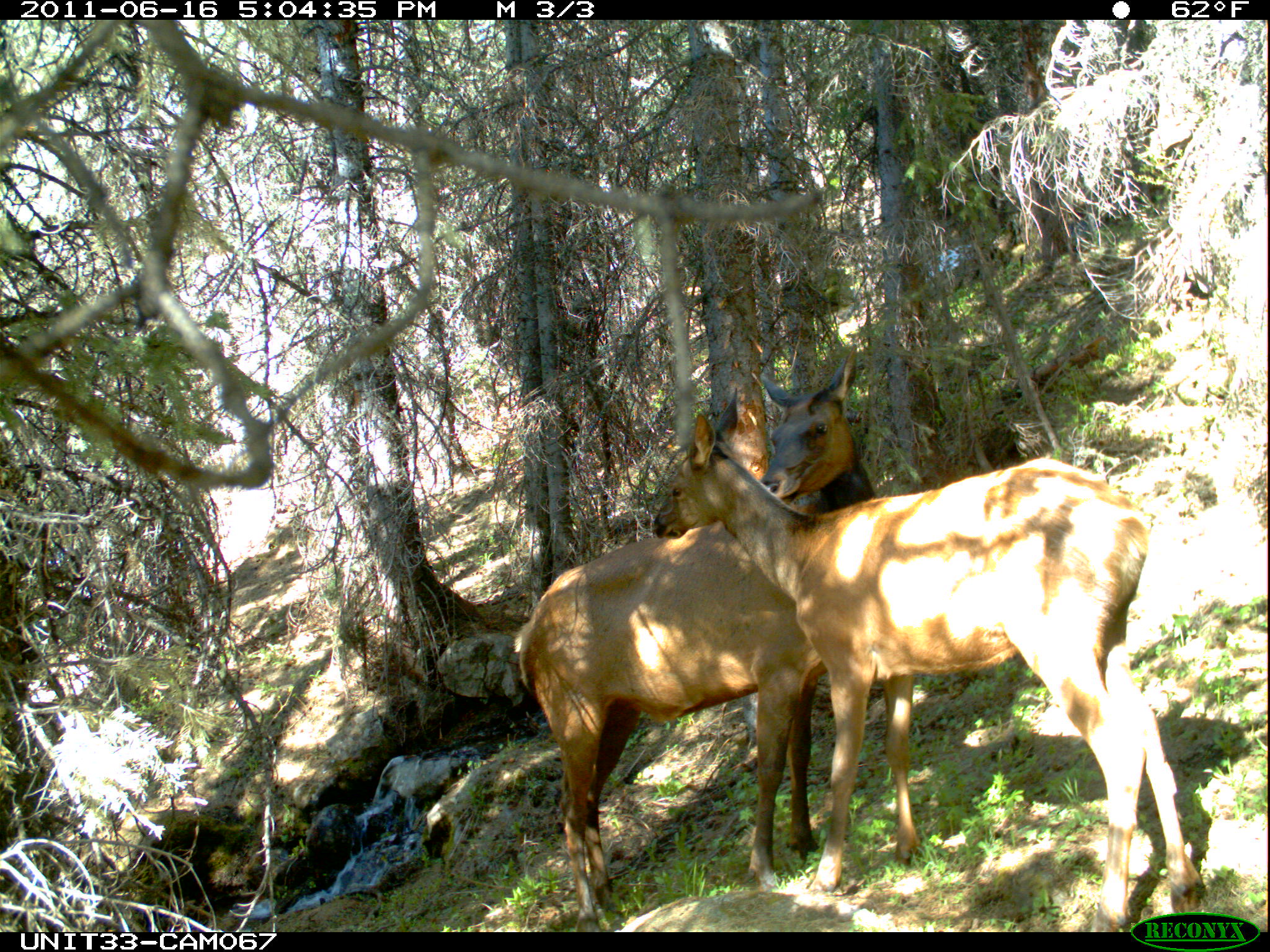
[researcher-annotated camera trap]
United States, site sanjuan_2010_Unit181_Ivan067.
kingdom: Animalia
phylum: Chordata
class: Mammalia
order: Artiodactyla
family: Cervidae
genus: Cervus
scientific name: Cervus elaphus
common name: red deer